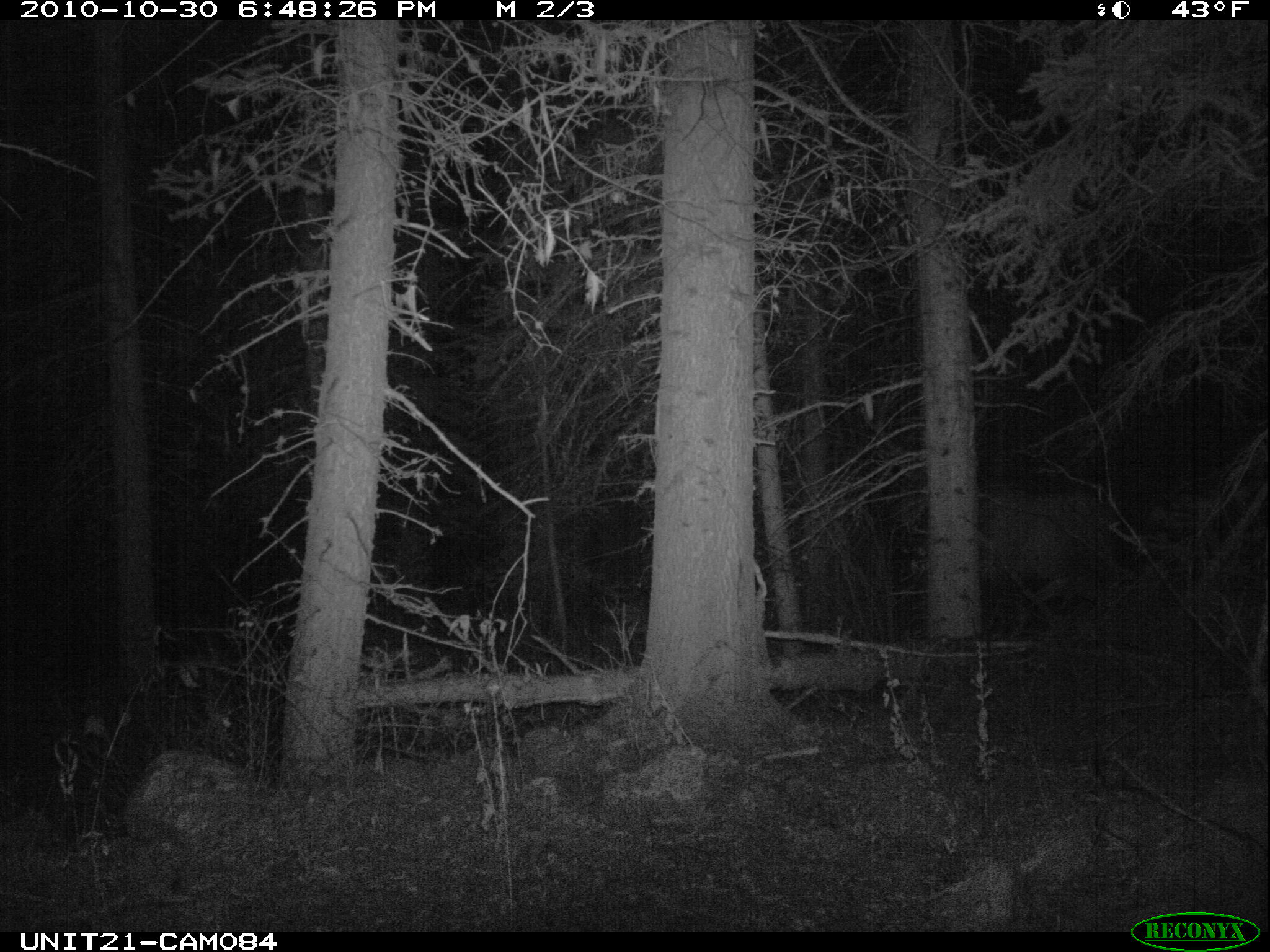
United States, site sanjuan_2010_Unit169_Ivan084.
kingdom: Animalia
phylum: Chordata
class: Mammalia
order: Artiodactyla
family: Cervidae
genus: Cervus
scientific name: Cervus elaphus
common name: red deer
Cervus elaphus (red deer).